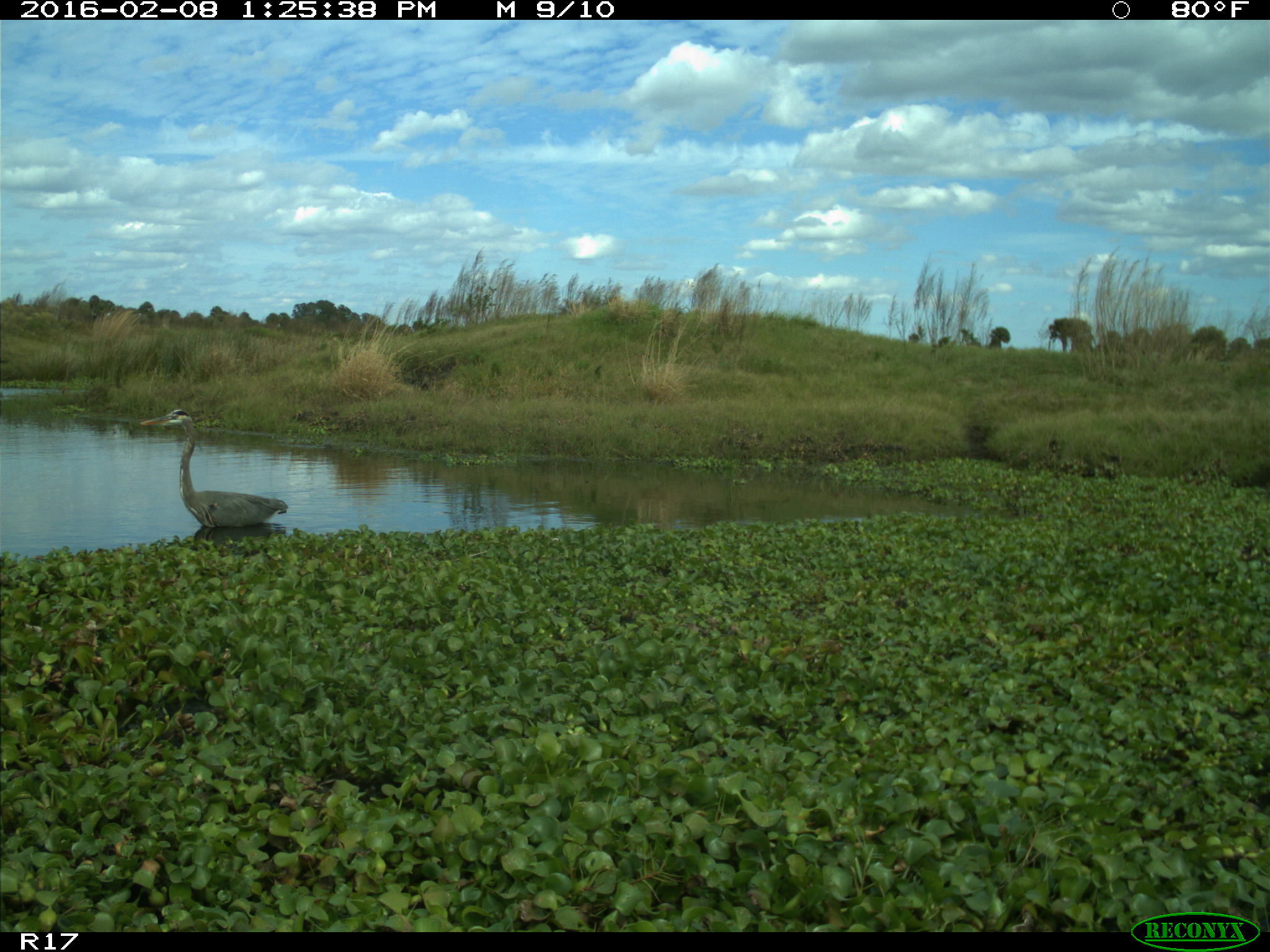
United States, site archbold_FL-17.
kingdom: Animalia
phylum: Chordata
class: Aves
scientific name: Aves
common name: birds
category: unidentified bird